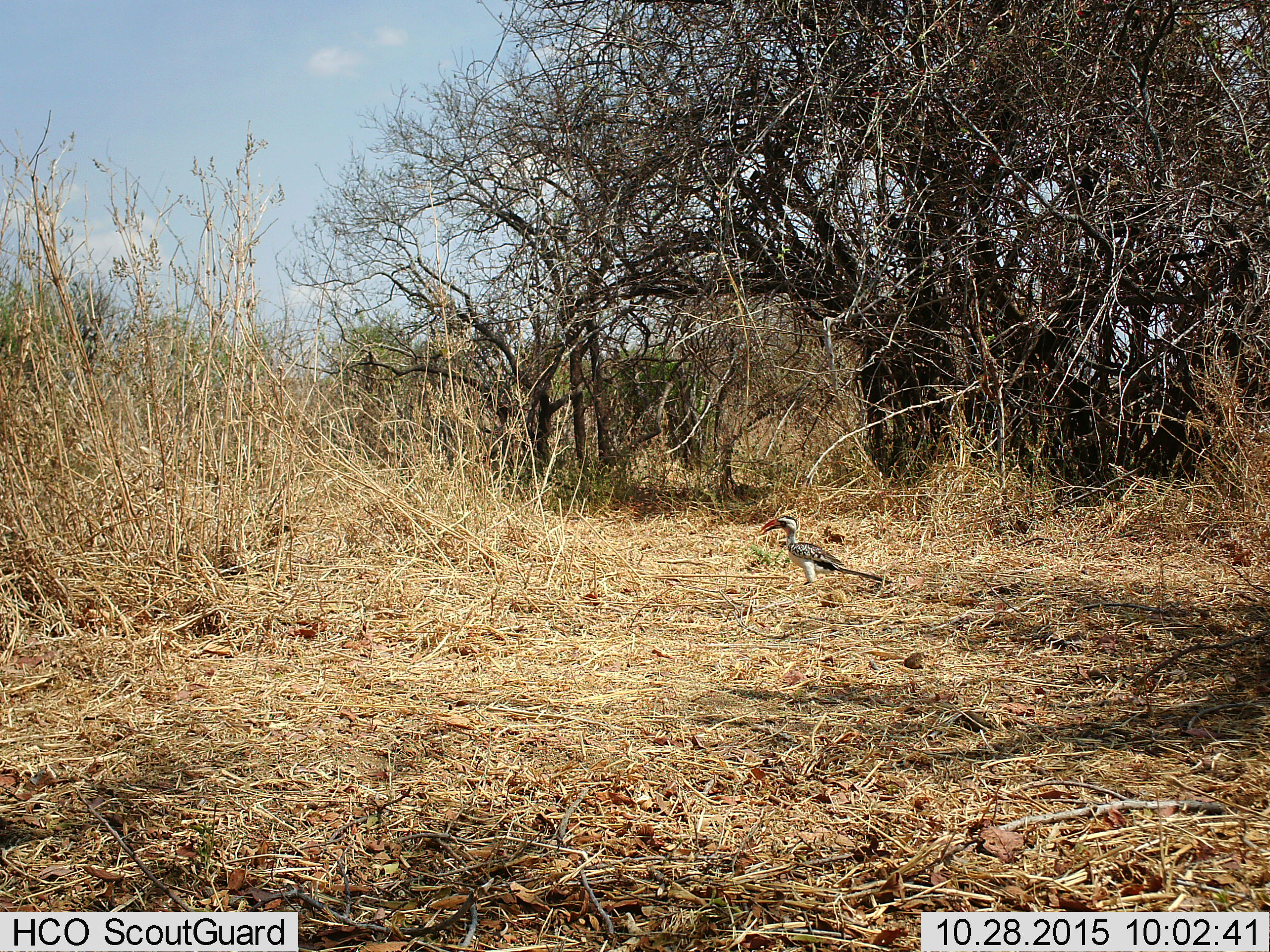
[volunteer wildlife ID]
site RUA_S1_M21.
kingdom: Animalia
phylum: Chordata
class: Aves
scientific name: Aves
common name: bird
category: birdother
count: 1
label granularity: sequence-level